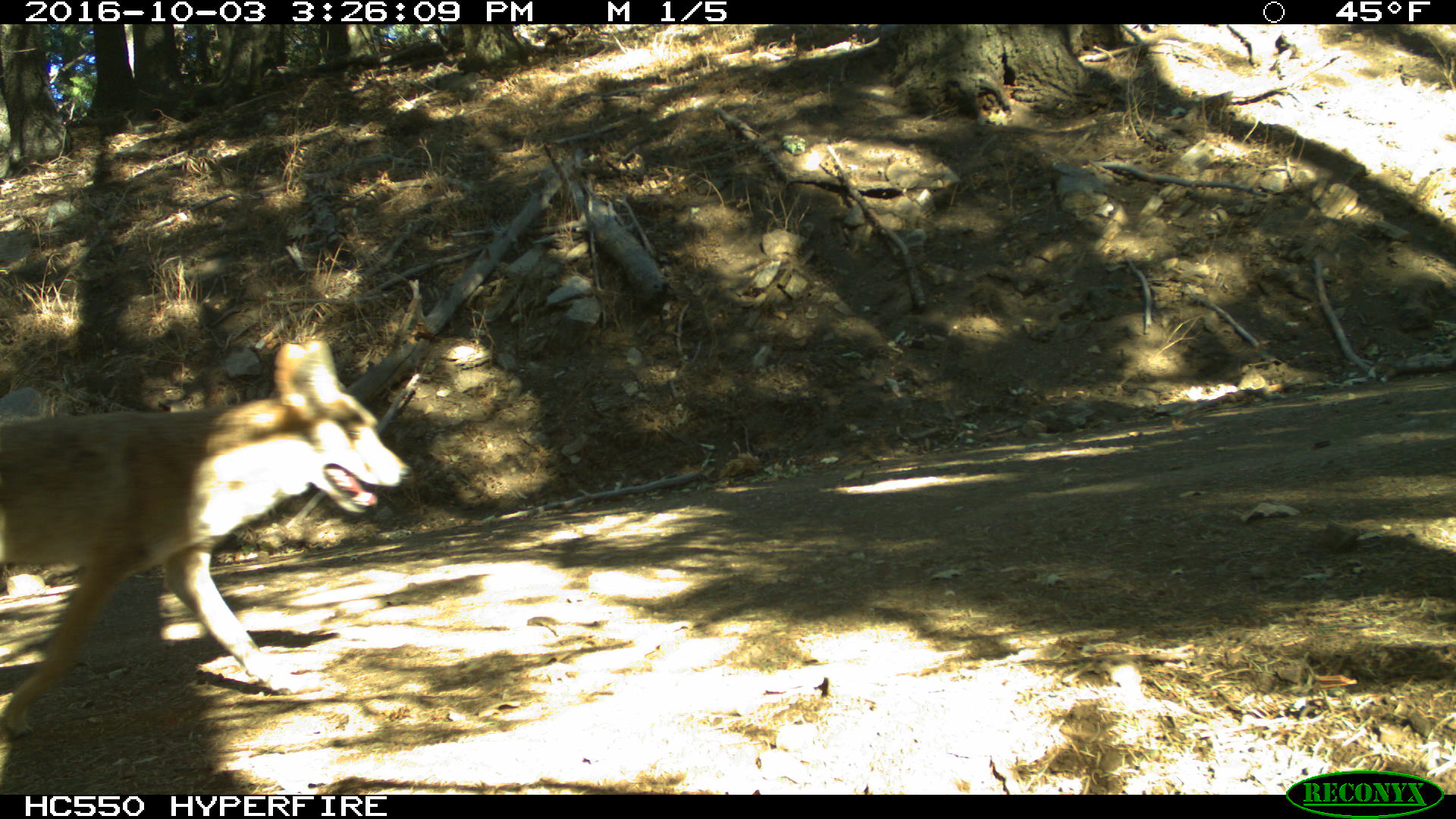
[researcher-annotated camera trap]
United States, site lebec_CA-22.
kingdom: Animalia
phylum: Chordata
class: Mammalia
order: Carnivora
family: Canidae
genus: Canis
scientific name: Canis latrans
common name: coyote